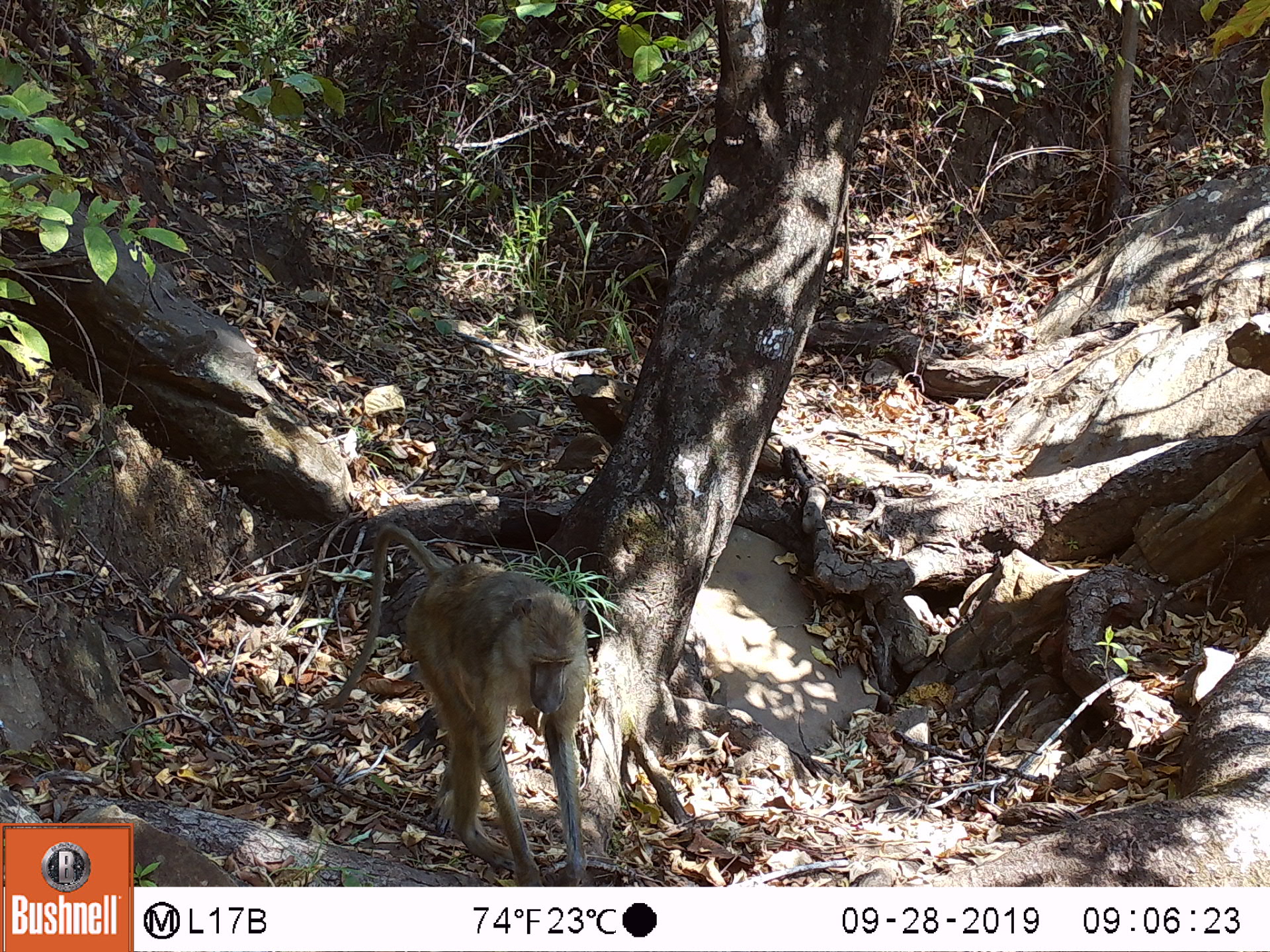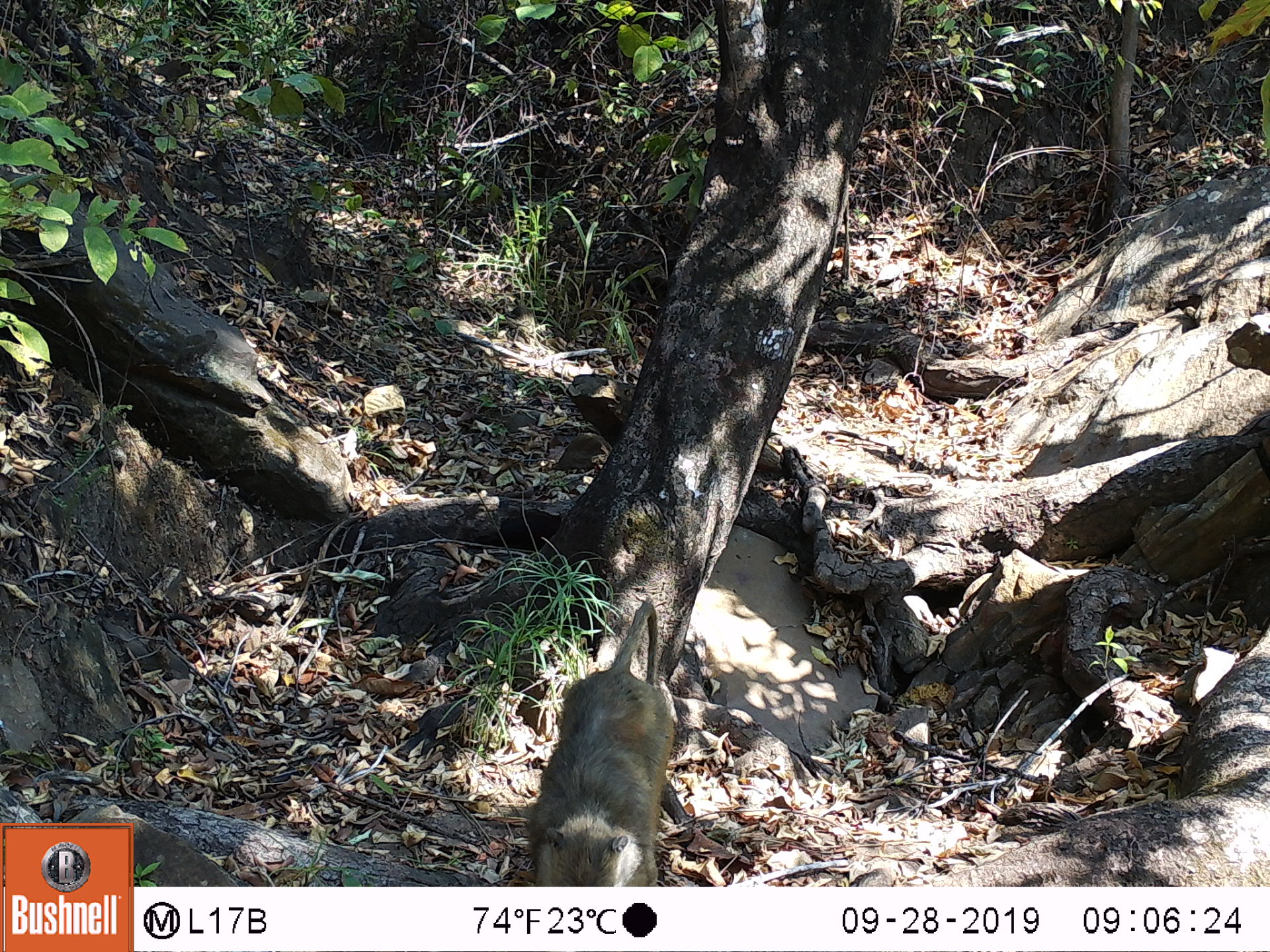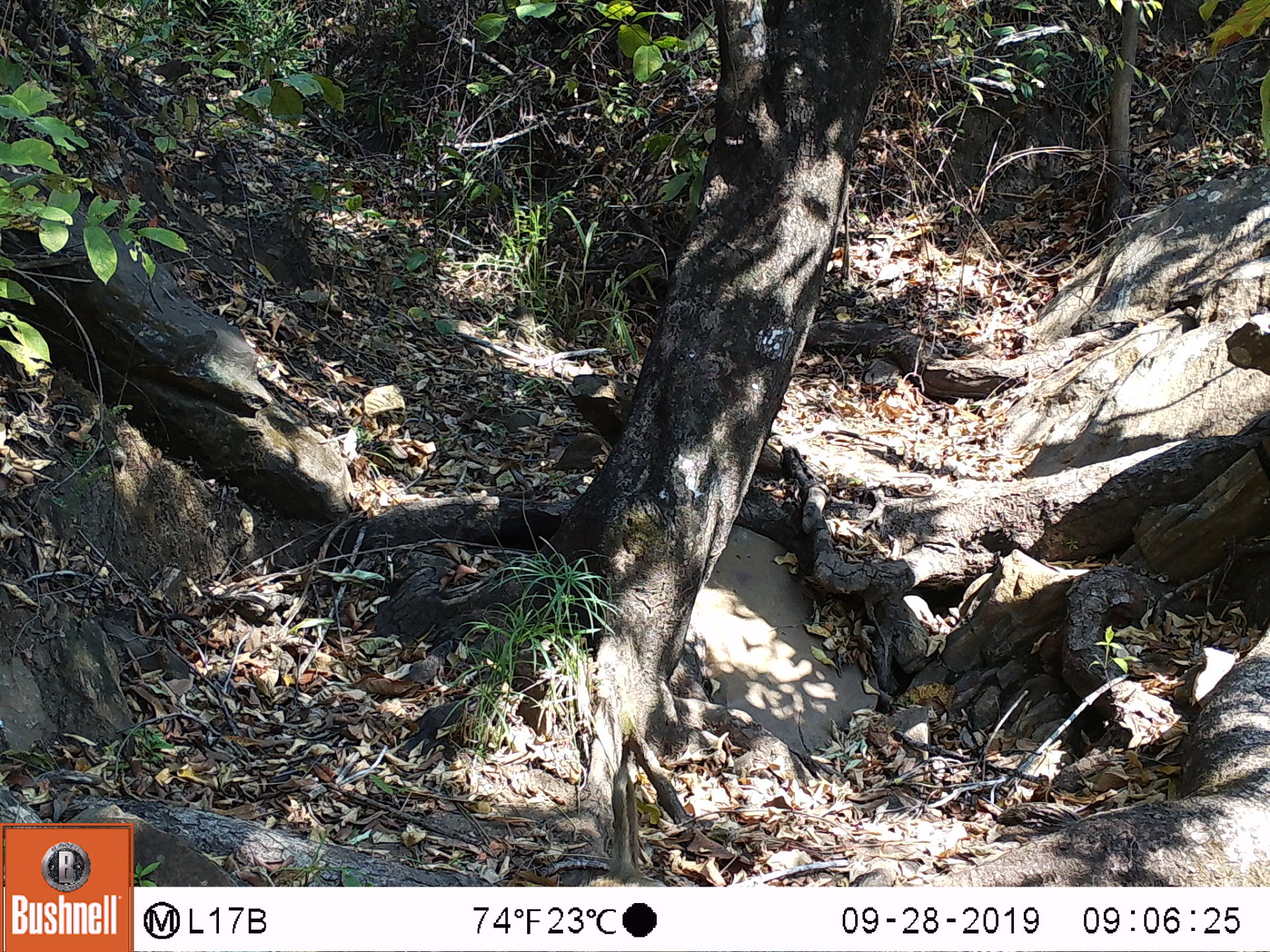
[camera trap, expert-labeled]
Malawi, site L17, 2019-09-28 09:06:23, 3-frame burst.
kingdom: Animalia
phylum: Chordata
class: Mammalia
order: Primates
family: Cercopithecidae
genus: Papio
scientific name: Papio cynocephalus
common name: yellow baboon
Yellow baboon (Papio cynocephalus), count 1.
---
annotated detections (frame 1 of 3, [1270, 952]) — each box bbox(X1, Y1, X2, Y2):
yellow baboon: bbox(349, 521, 592, 880)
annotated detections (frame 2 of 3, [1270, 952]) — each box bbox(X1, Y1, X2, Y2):
yellow baboon: bbox(516, 604, 681, 877)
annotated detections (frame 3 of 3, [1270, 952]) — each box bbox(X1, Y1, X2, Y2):
yellow baboon: bbox(587, 765, 656, 883)